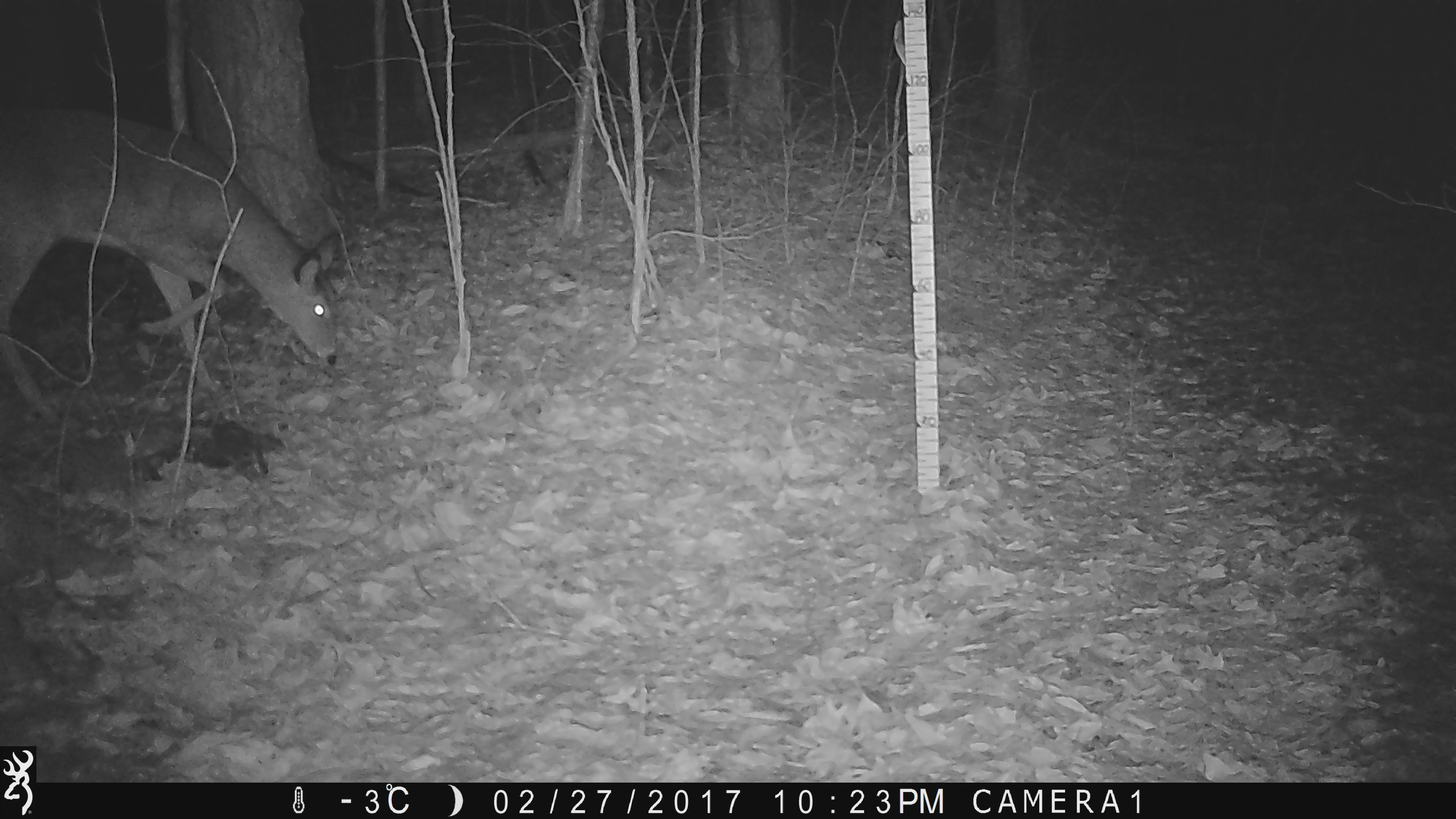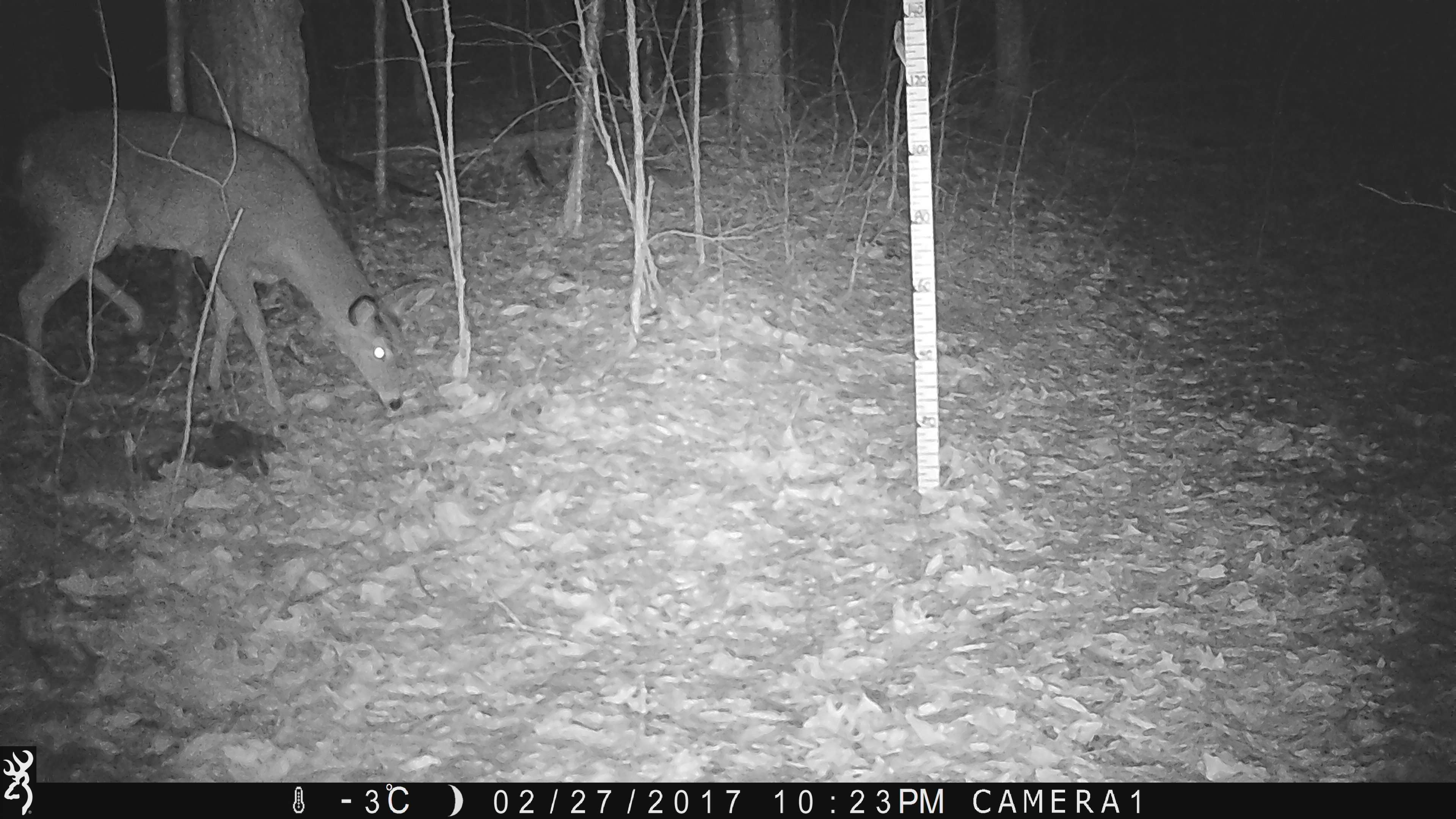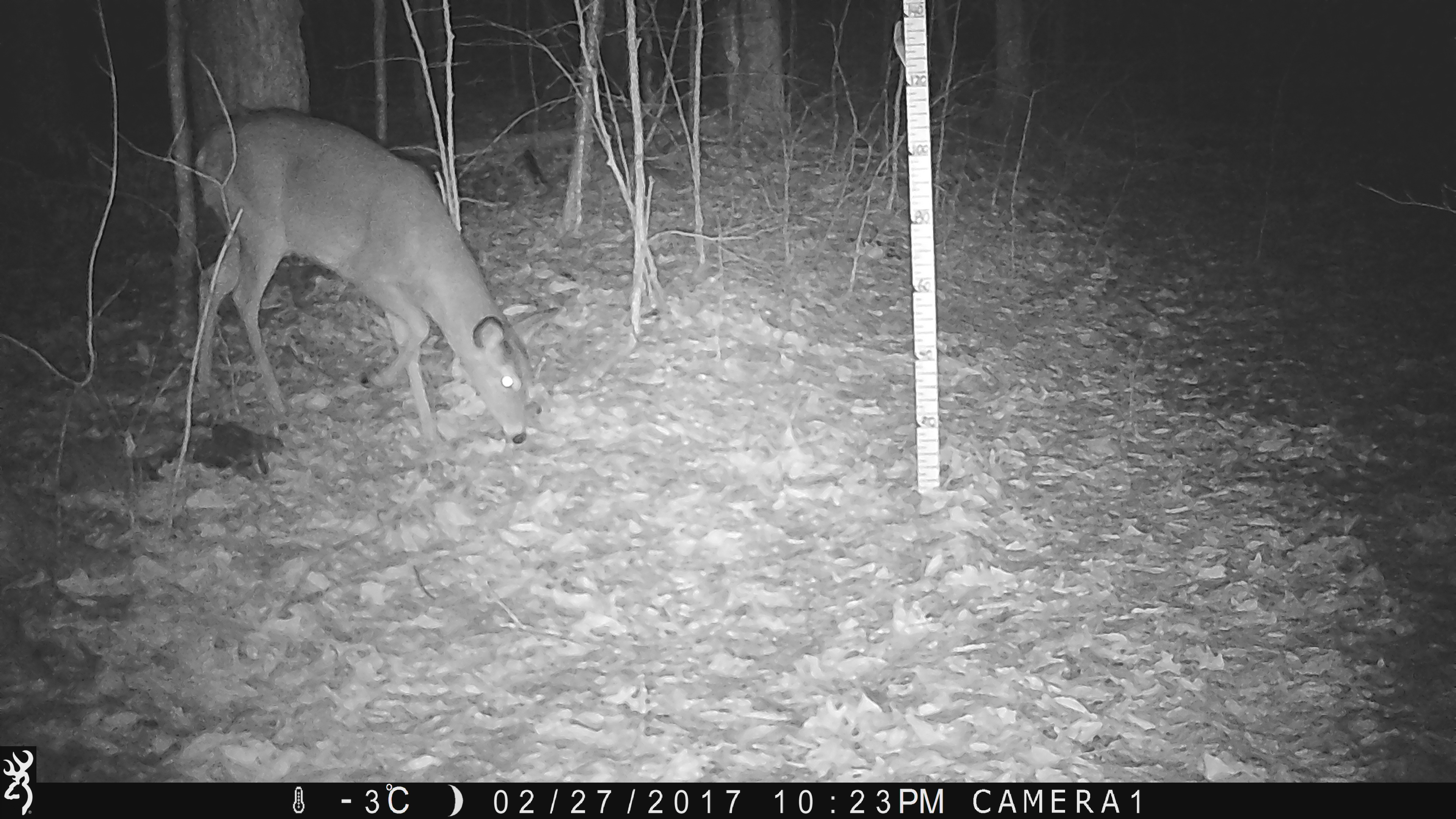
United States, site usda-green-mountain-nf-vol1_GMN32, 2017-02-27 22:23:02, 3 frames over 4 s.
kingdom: Animalia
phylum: Chordata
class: Mammalia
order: Artiodactyla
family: Cervidae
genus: Odocoileus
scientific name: Odocoileus virginianus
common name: white-tailed deer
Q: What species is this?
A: White-tailed deer (Odocoileus virginianus).